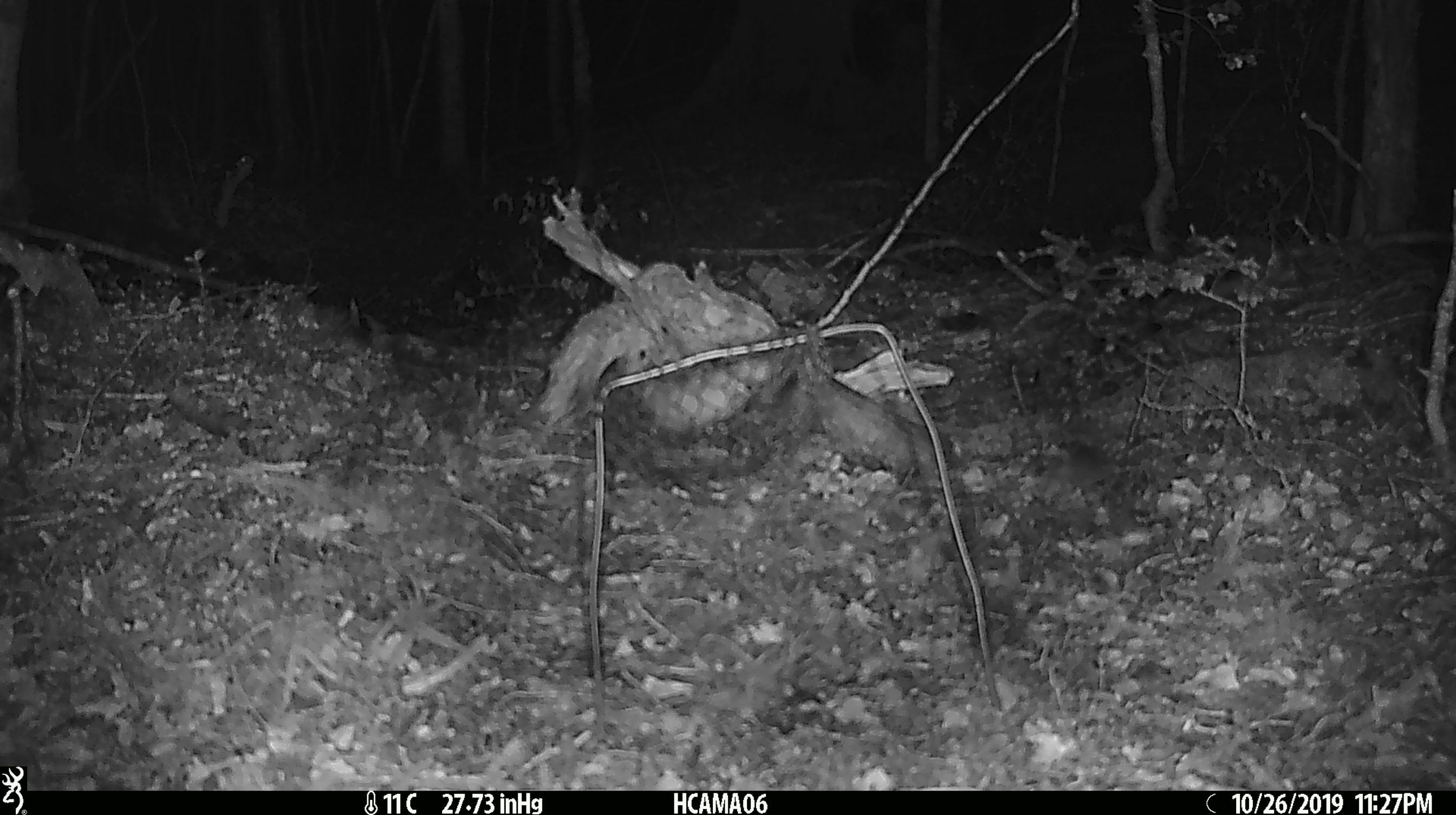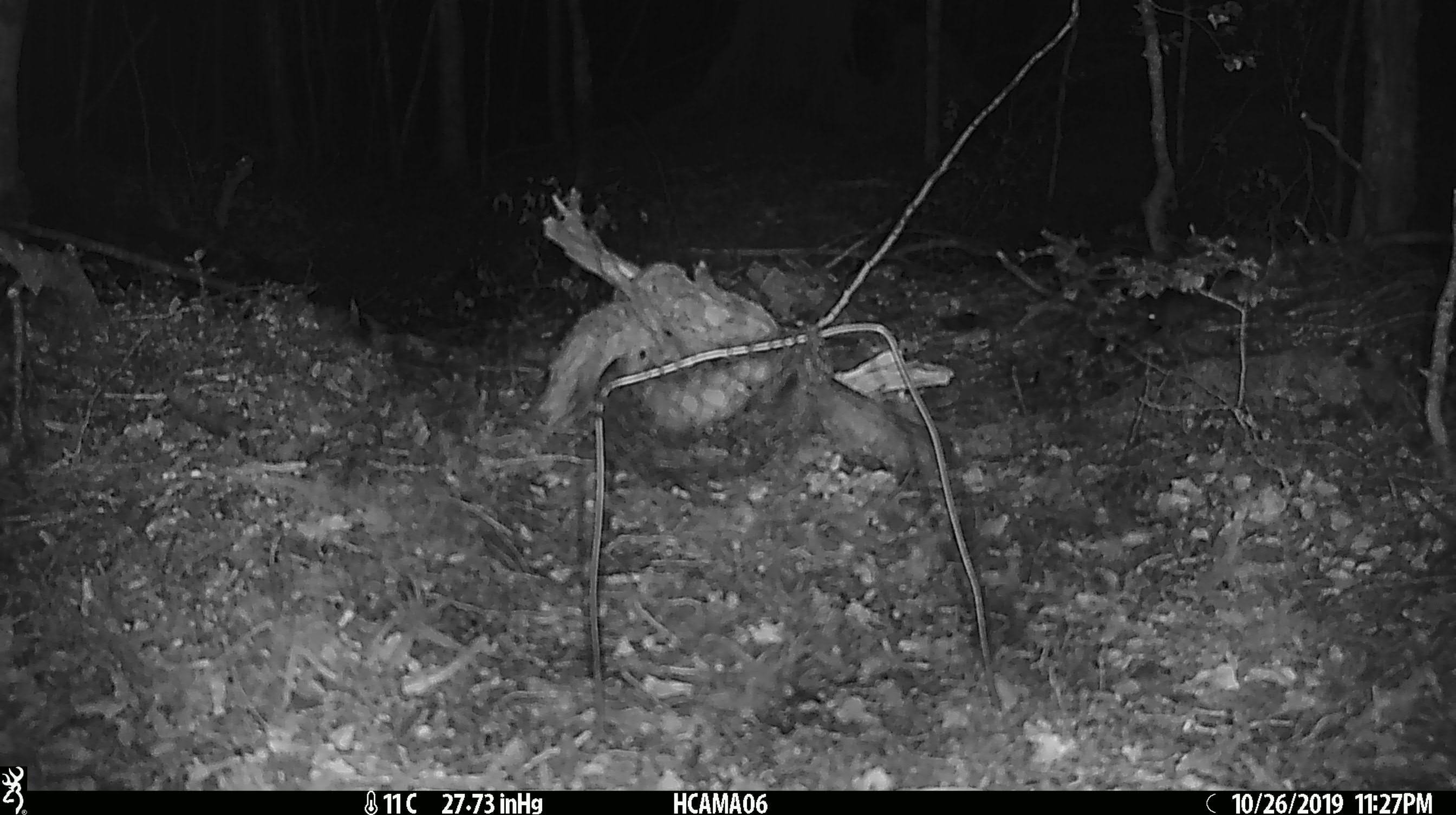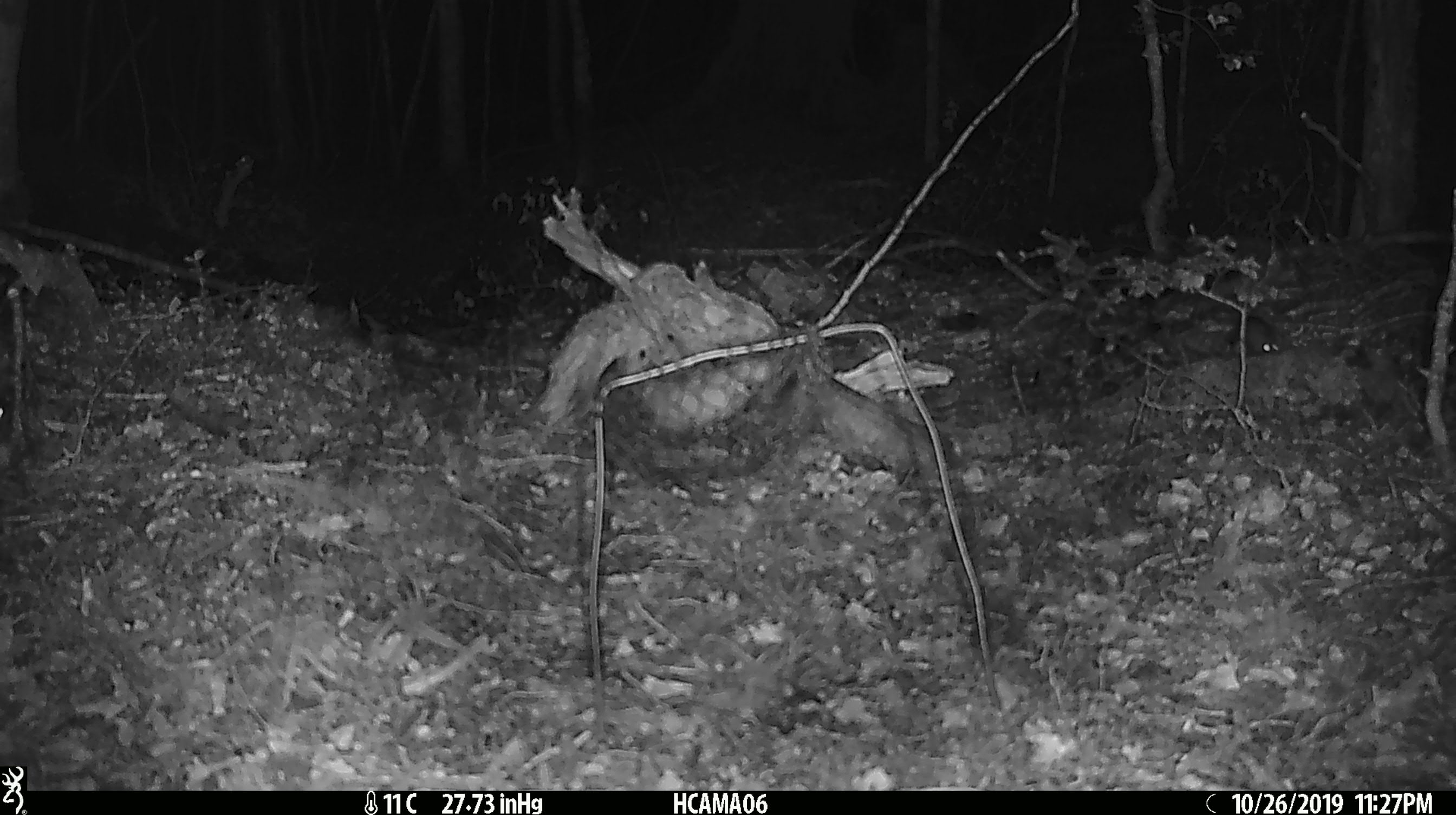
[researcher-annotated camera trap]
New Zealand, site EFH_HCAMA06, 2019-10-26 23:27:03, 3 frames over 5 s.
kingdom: Animalia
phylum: Chordata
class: Mammalia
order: Rodentia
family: Muridae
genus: Mus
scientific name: Mus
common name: mouse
Mouse (Mus).